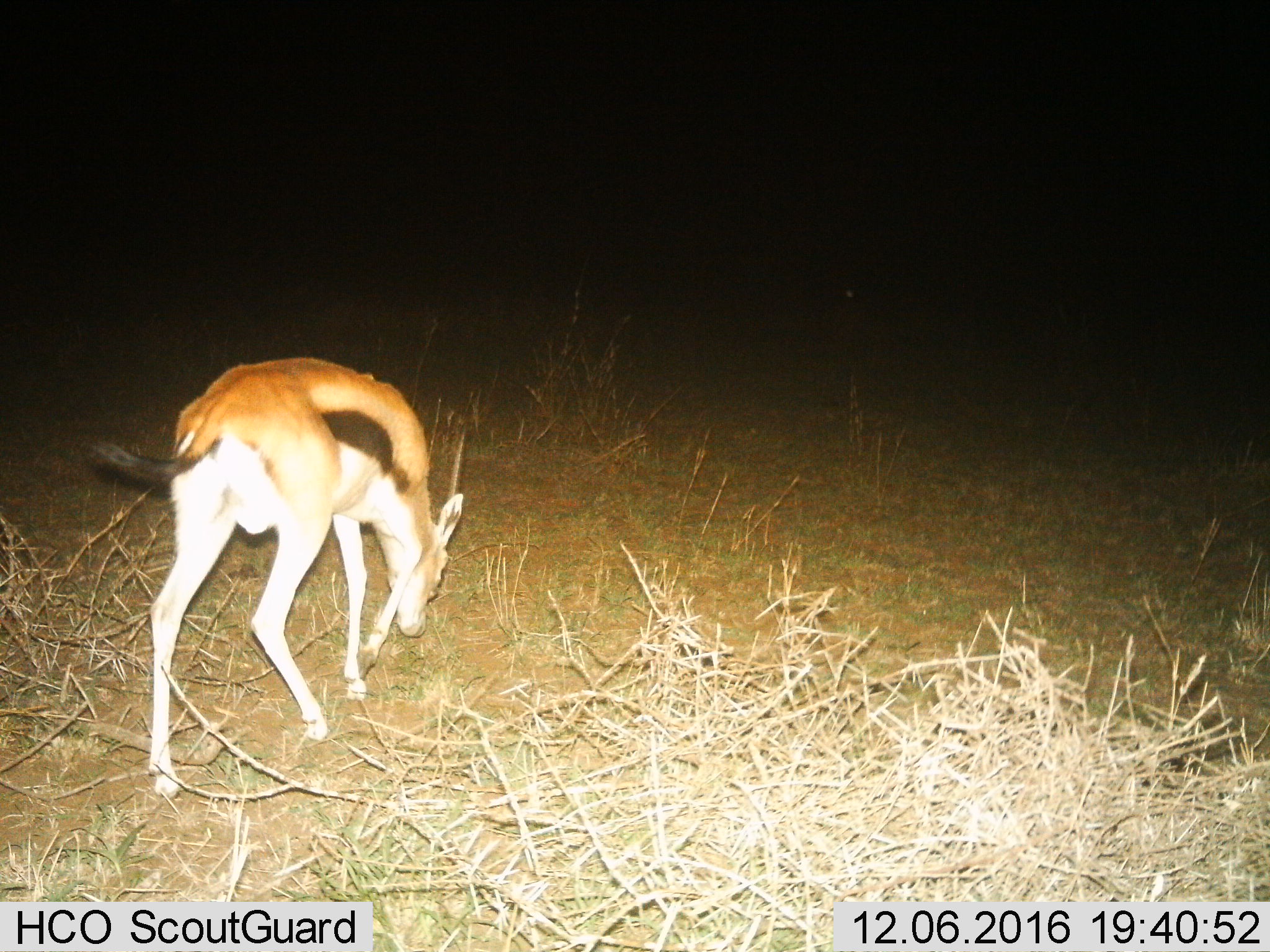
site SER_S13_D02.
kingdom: Animalia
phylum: Chordata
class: Mammalia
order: Artiodactyla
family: Bovidae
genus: Eudorcas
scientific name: Eudorcas thomsonii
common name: thomson's gazelle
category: gazellethomsons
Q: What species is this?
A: Gazellethomsons (thomson's gazelle) (Eudorcas thomsonii).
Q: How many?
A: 1.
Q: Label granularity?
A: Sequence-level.